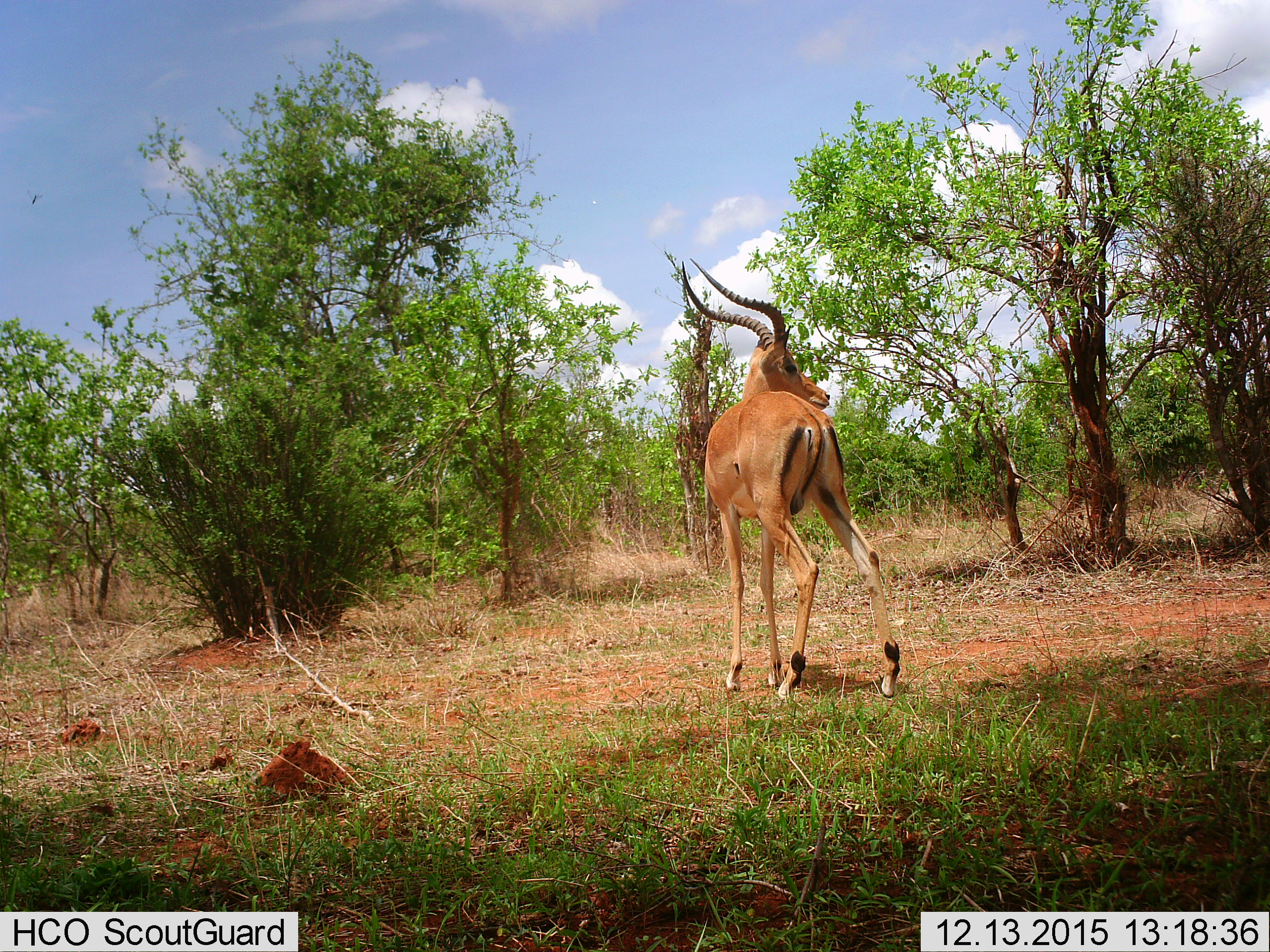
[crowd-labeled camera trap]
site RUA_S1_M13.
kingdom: Animalia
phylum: Chordata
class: Mammalia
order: Artiodactyla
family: Bovidae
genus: Aepyceros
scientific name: Aepyceros melampus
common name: impala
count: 1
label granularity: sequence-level